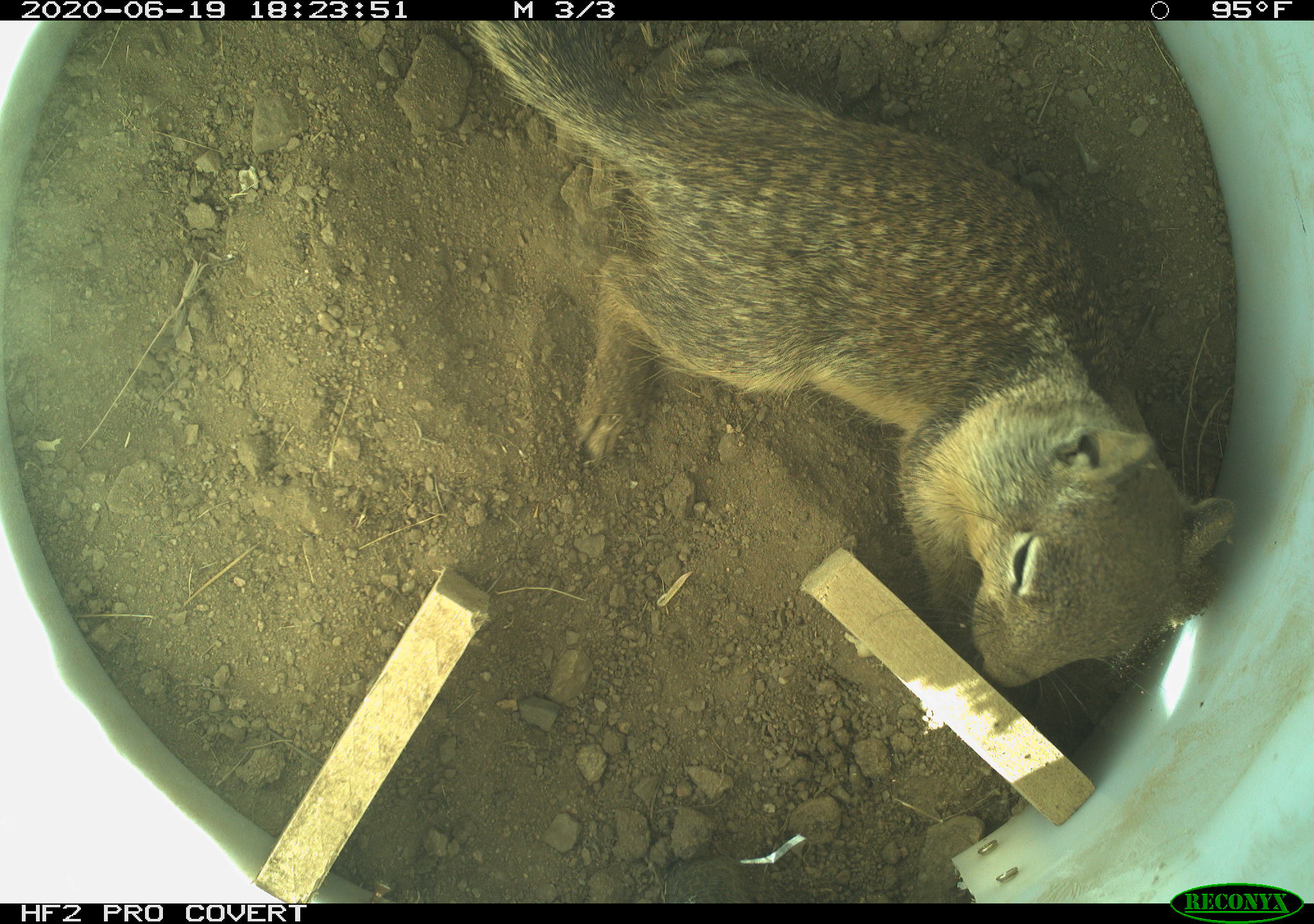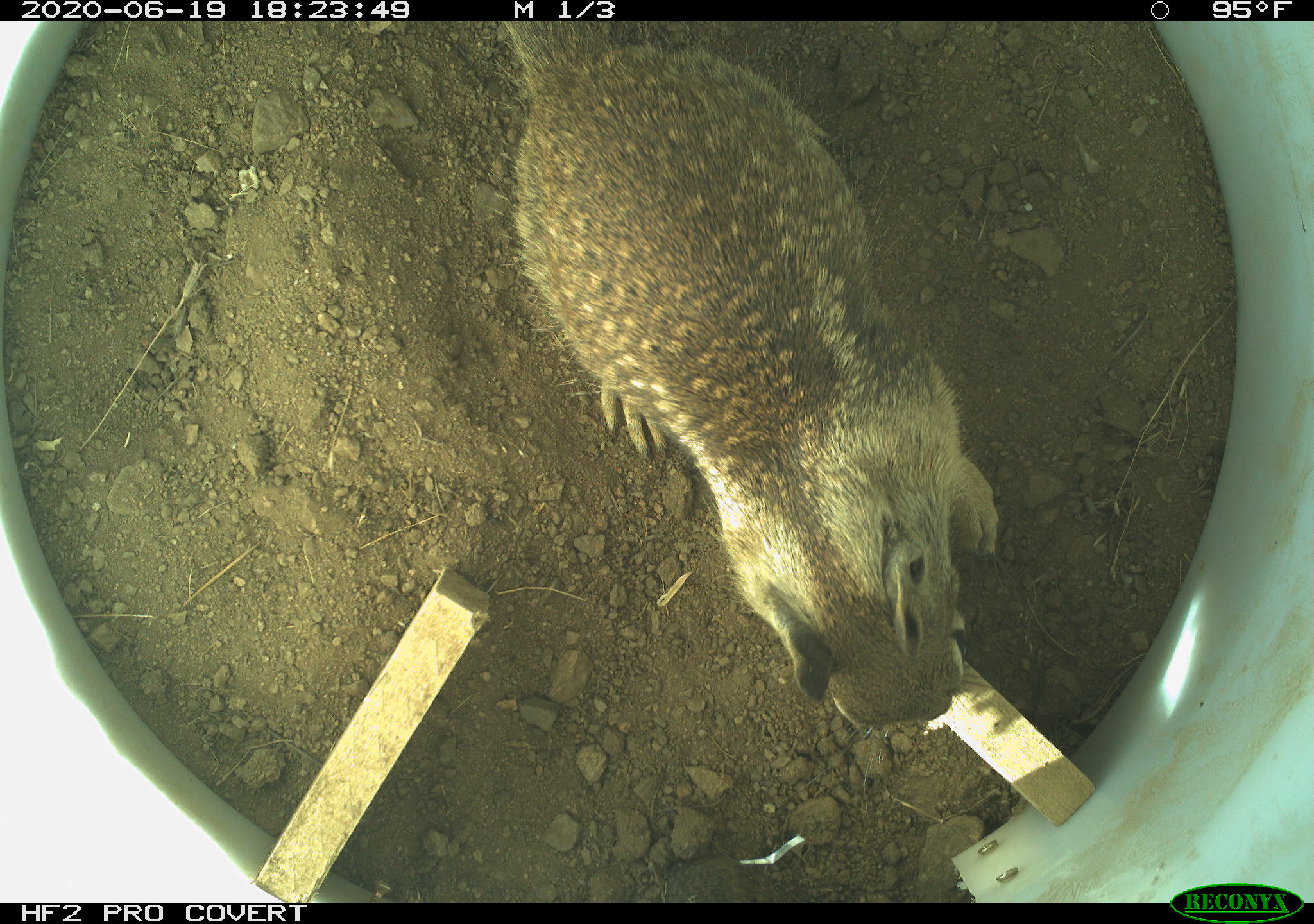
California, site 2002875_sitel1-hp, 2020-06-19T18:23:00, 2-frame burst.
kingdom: Animalia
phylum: Chordata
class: Mammalia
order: Rodentia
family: Sciuridae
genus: Otospermophilus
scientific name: Otospermophilus beecheyi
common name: california ground squirrel